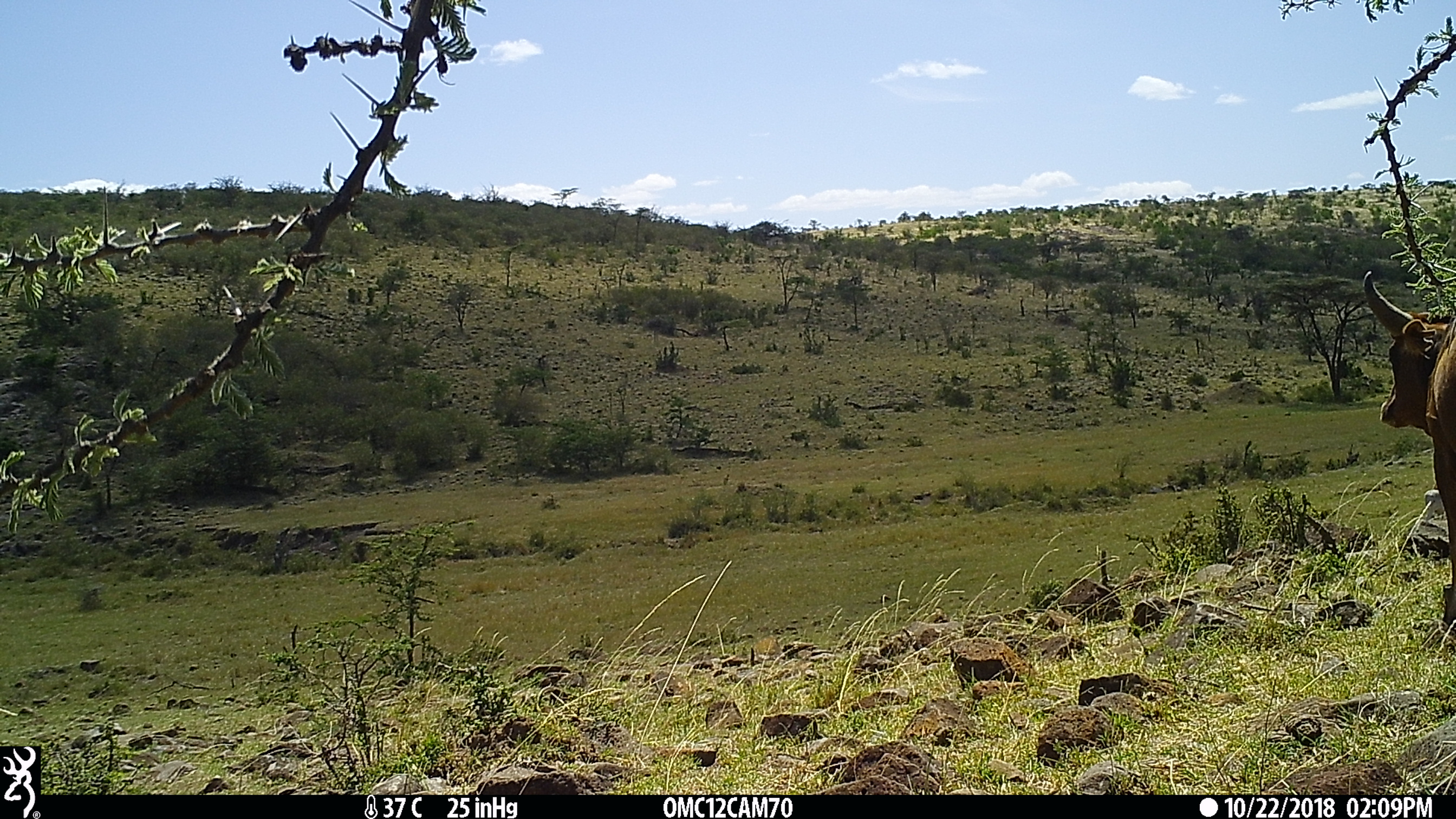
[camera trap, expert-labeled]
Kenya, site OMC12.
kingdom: Animalia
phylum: Chordata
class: Mammalia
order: Artiodactyla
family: Bovidae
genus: Bos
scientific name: Bos taurus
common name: cattle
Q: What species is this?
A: Cattle (Bos taurus).